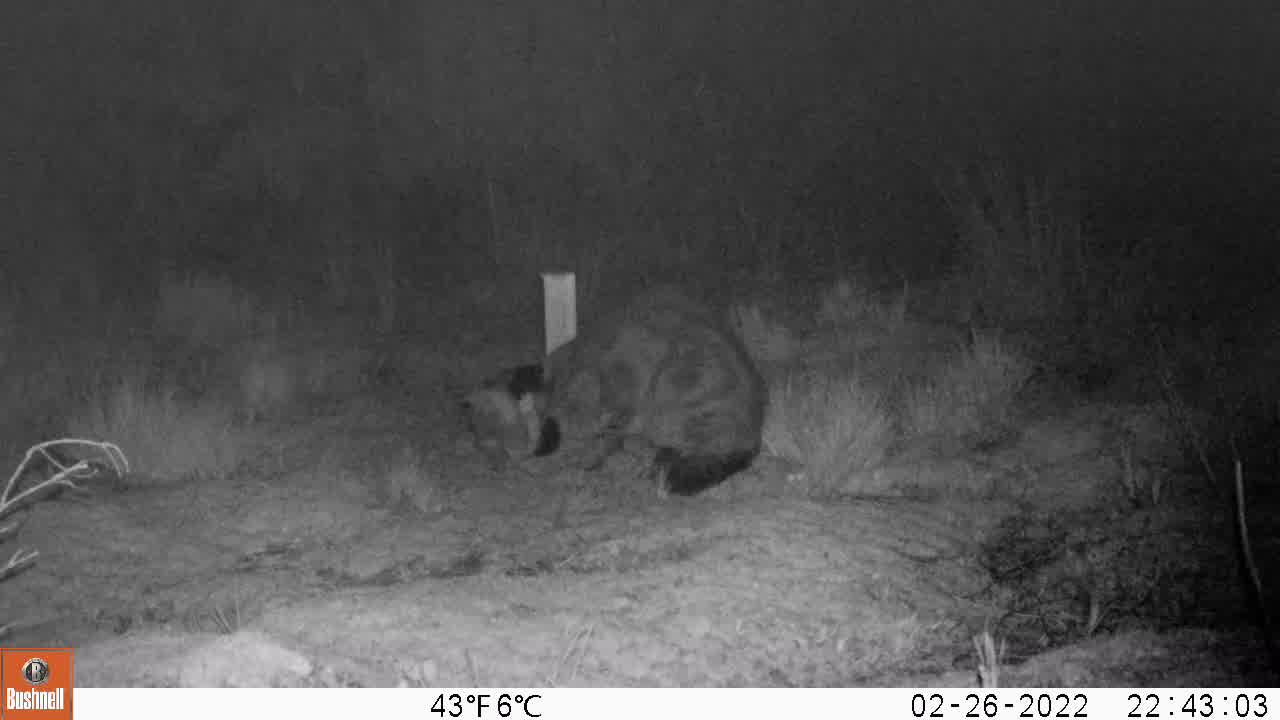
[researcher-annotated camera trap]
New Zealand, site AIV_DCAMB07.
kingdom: Animalia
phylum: Chordata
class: Mammalia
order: Carnivora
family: Felidae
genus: Felis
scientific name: Felis catus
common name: domestic cat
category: cat